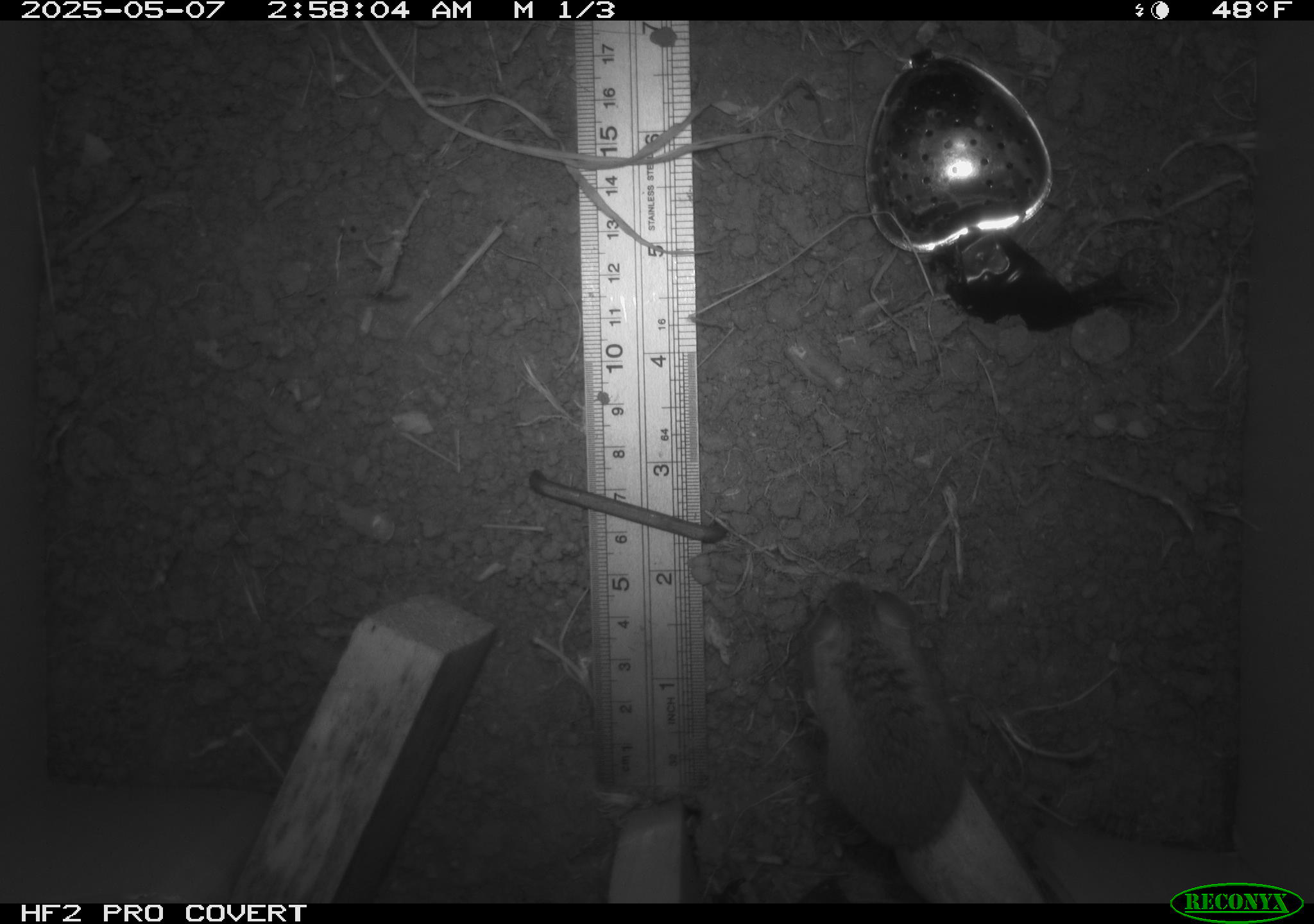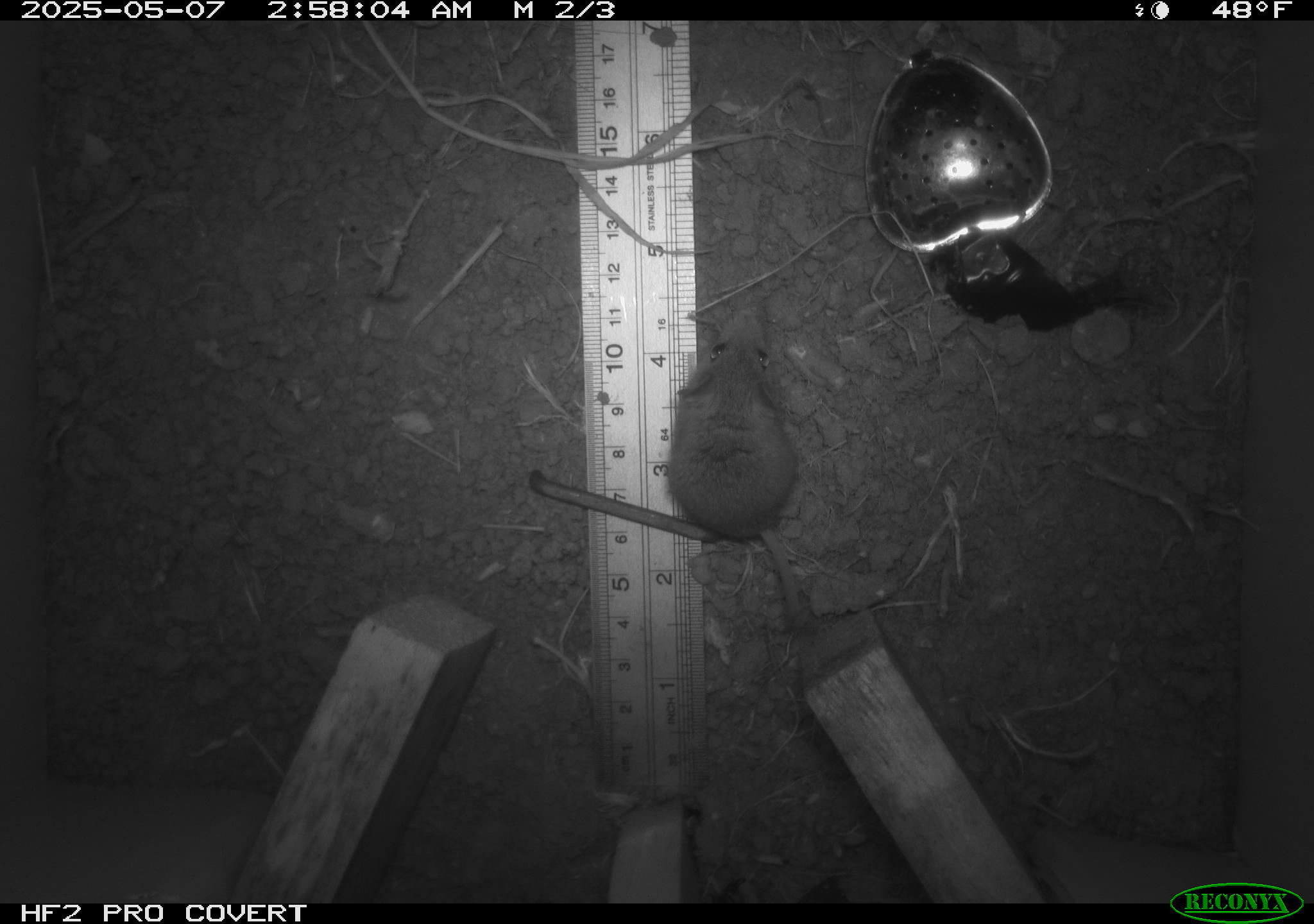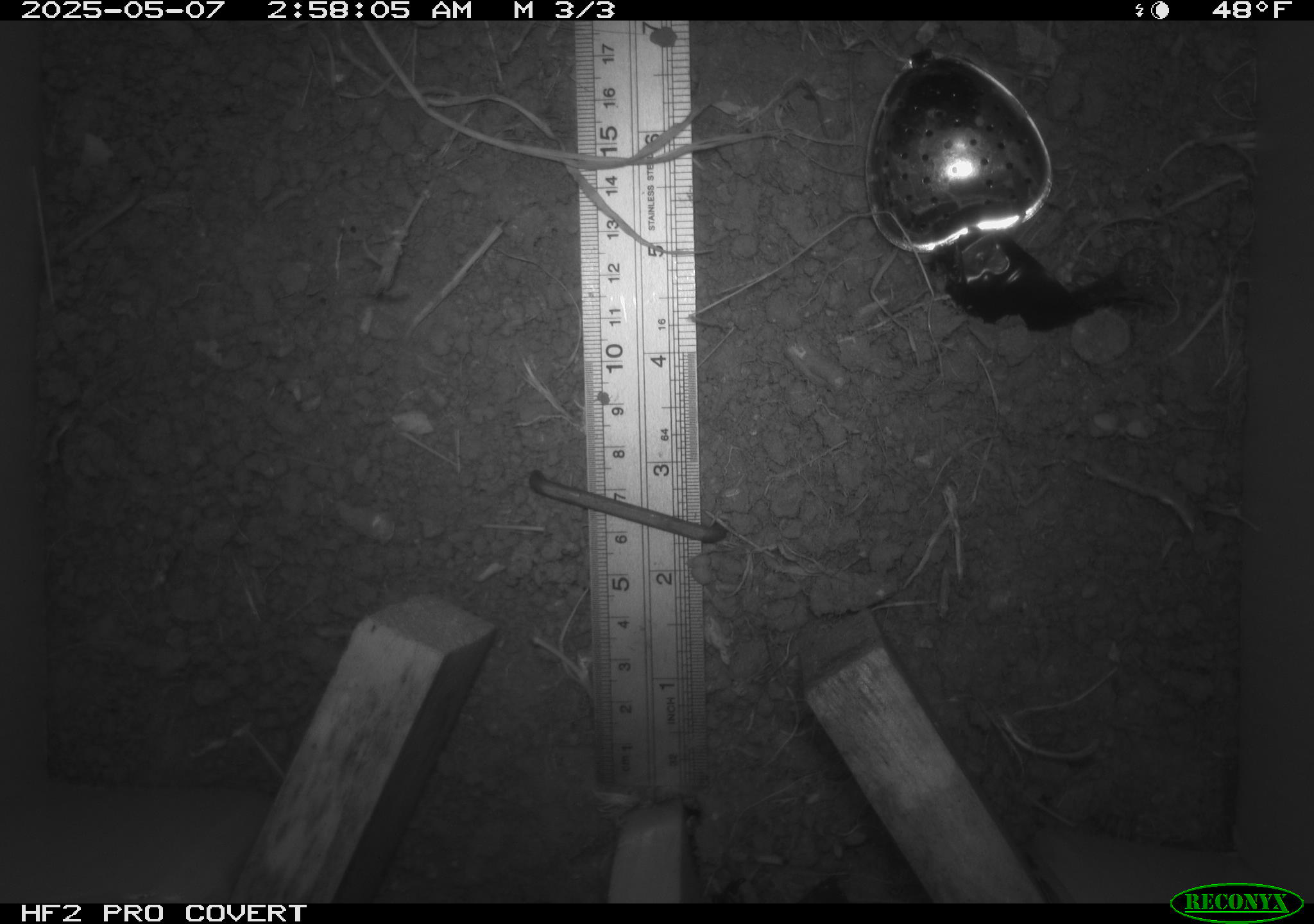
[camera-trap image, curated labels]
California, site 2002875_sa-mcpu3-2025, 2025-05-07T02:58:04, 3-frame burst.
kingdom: Animalia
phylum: Chordata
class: Mammalia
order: Rodentia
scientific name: Rodentia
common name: mouse species